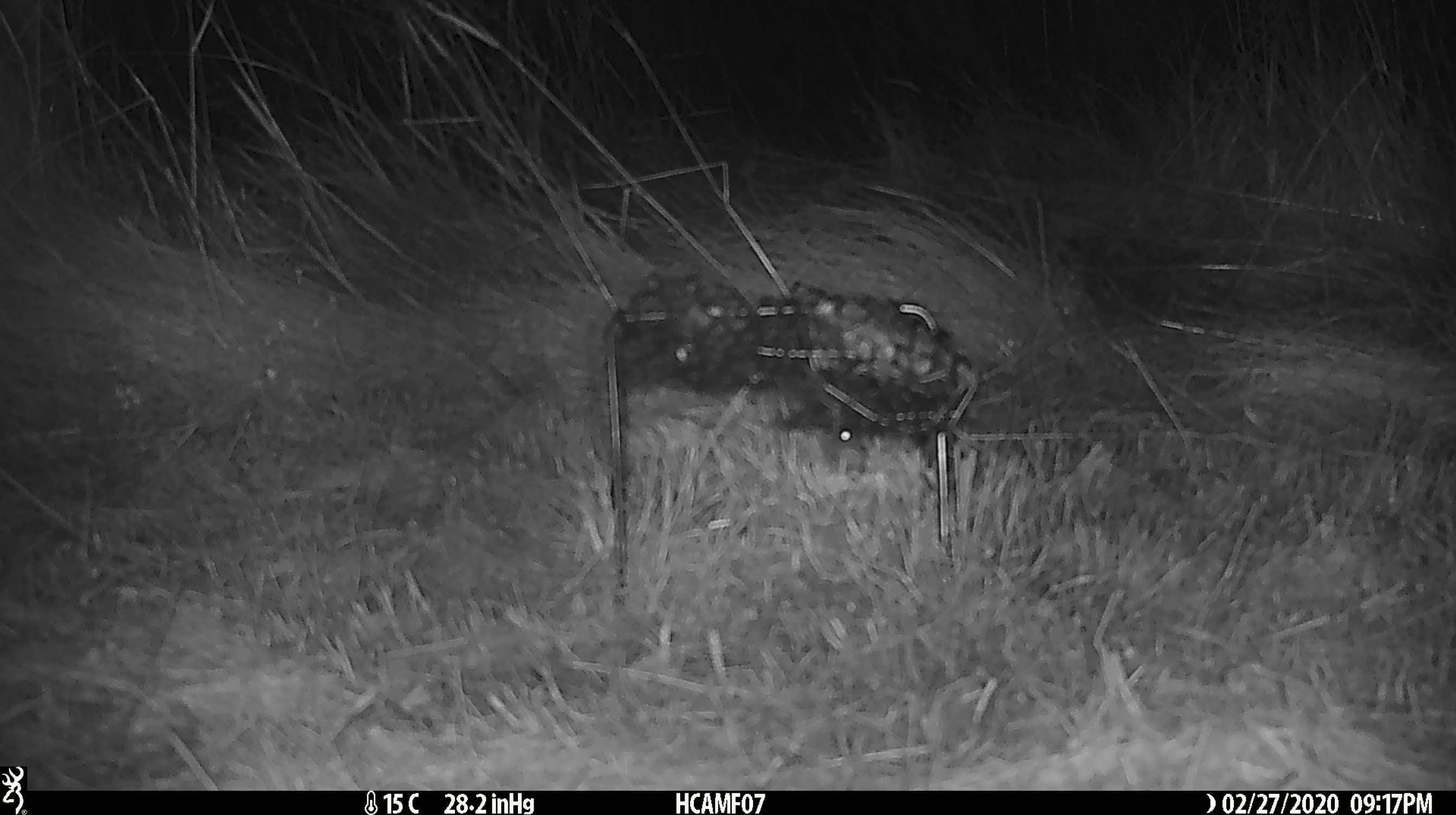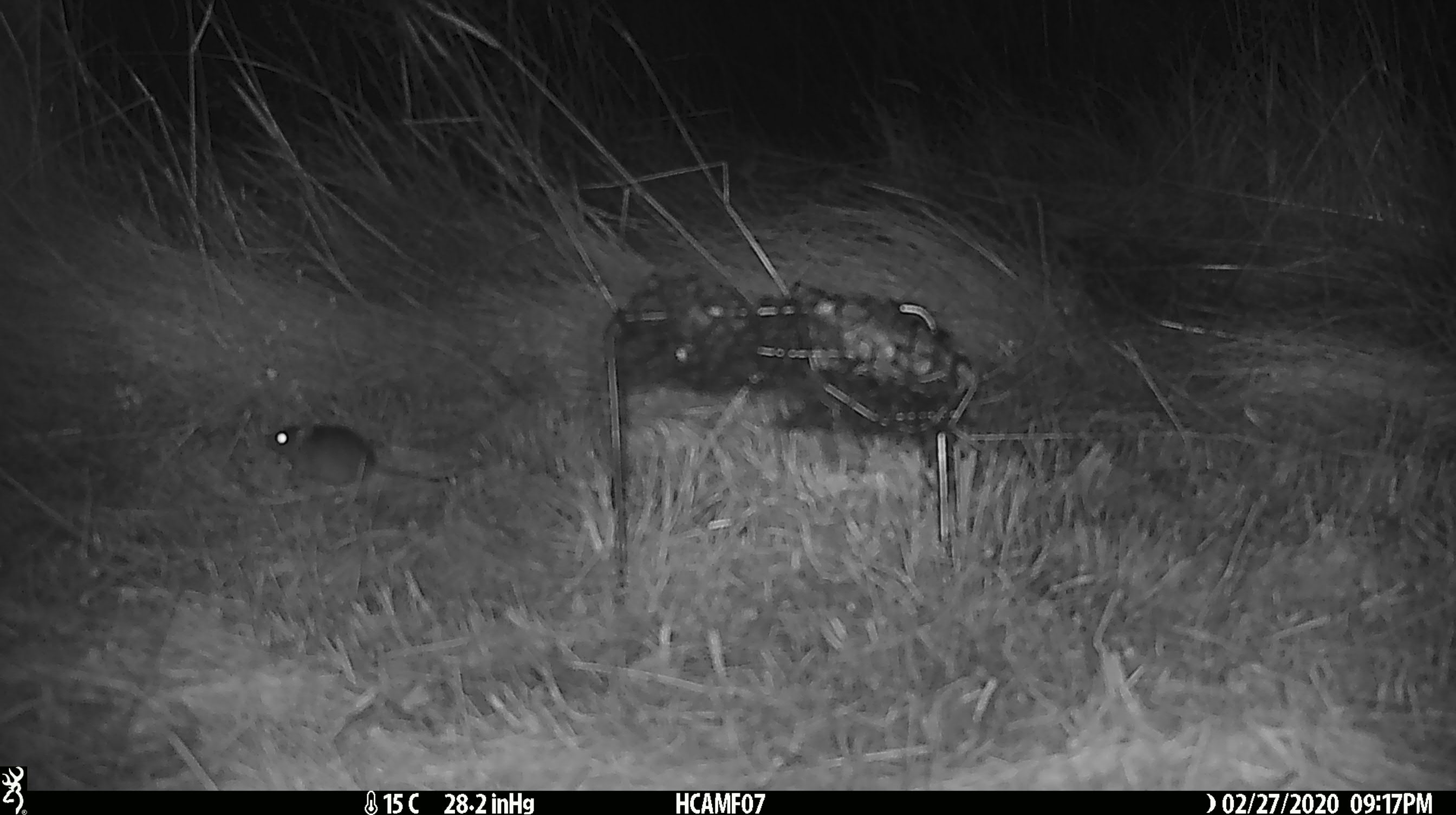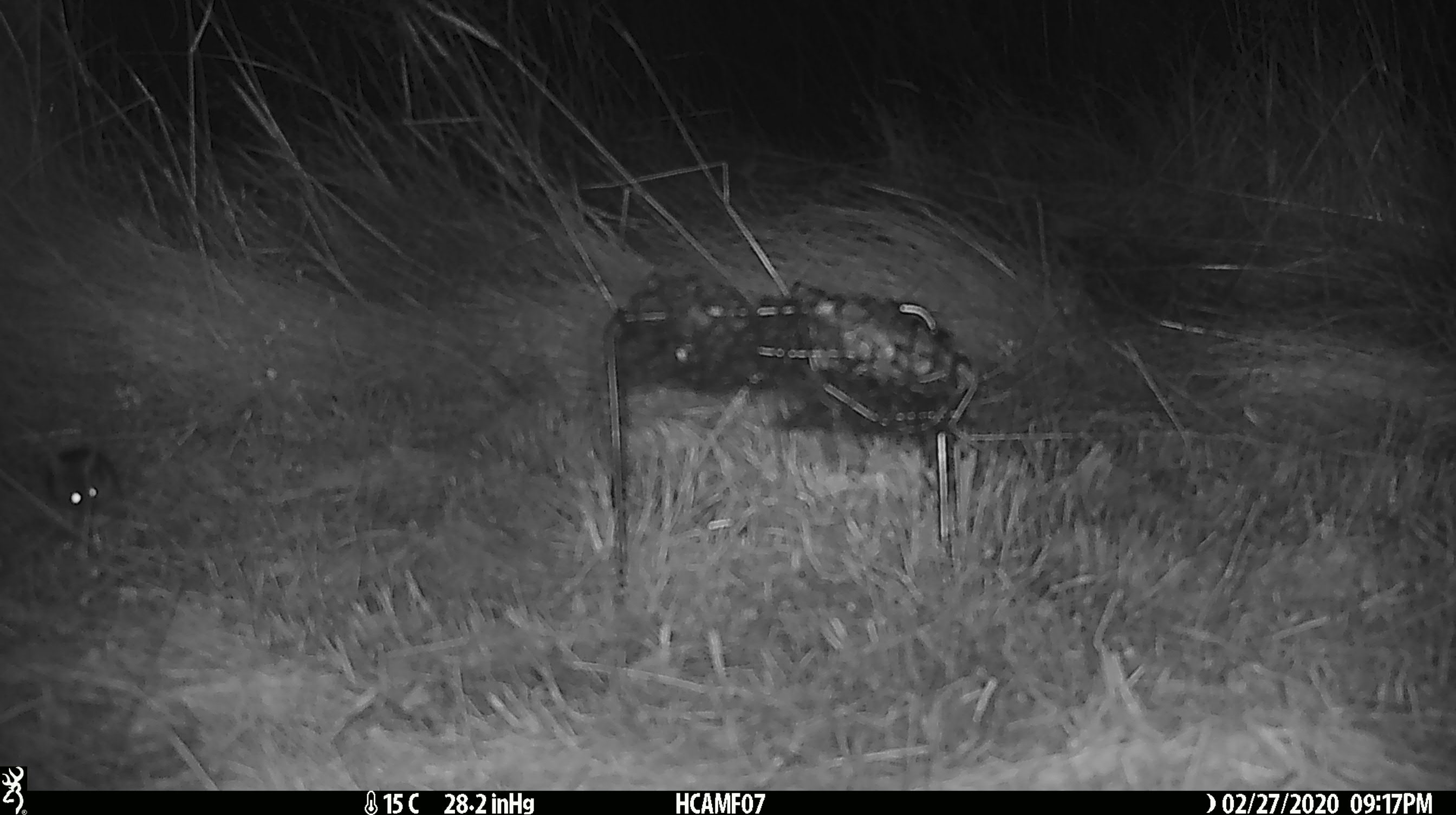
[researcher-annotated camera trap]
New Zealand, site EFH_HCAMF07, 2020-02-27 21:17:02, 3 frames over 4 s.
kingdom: Animalia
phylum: Chordata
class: Mammalia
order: Rodentia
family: Muridae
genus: Mus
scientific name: Mus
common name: mouse